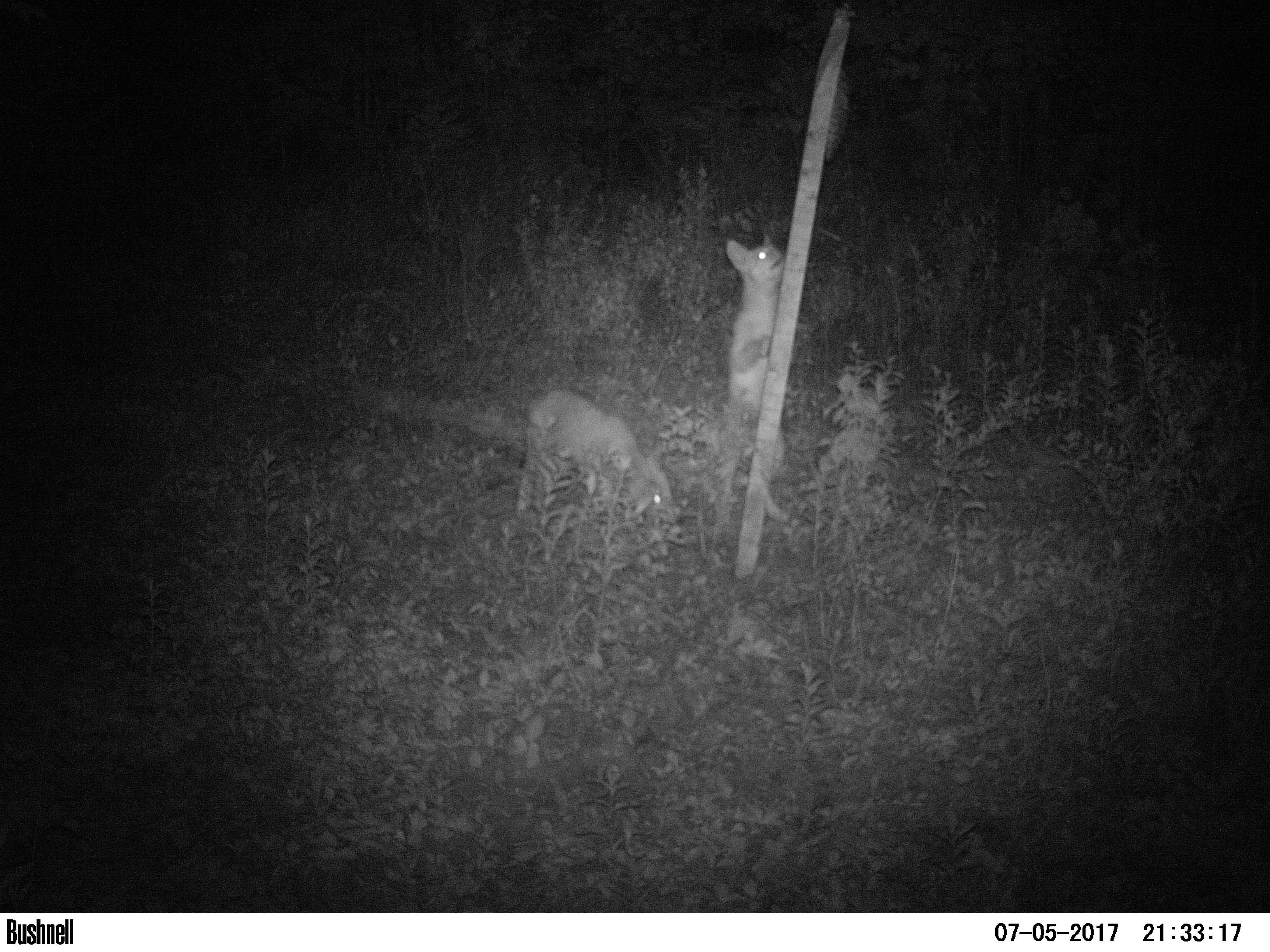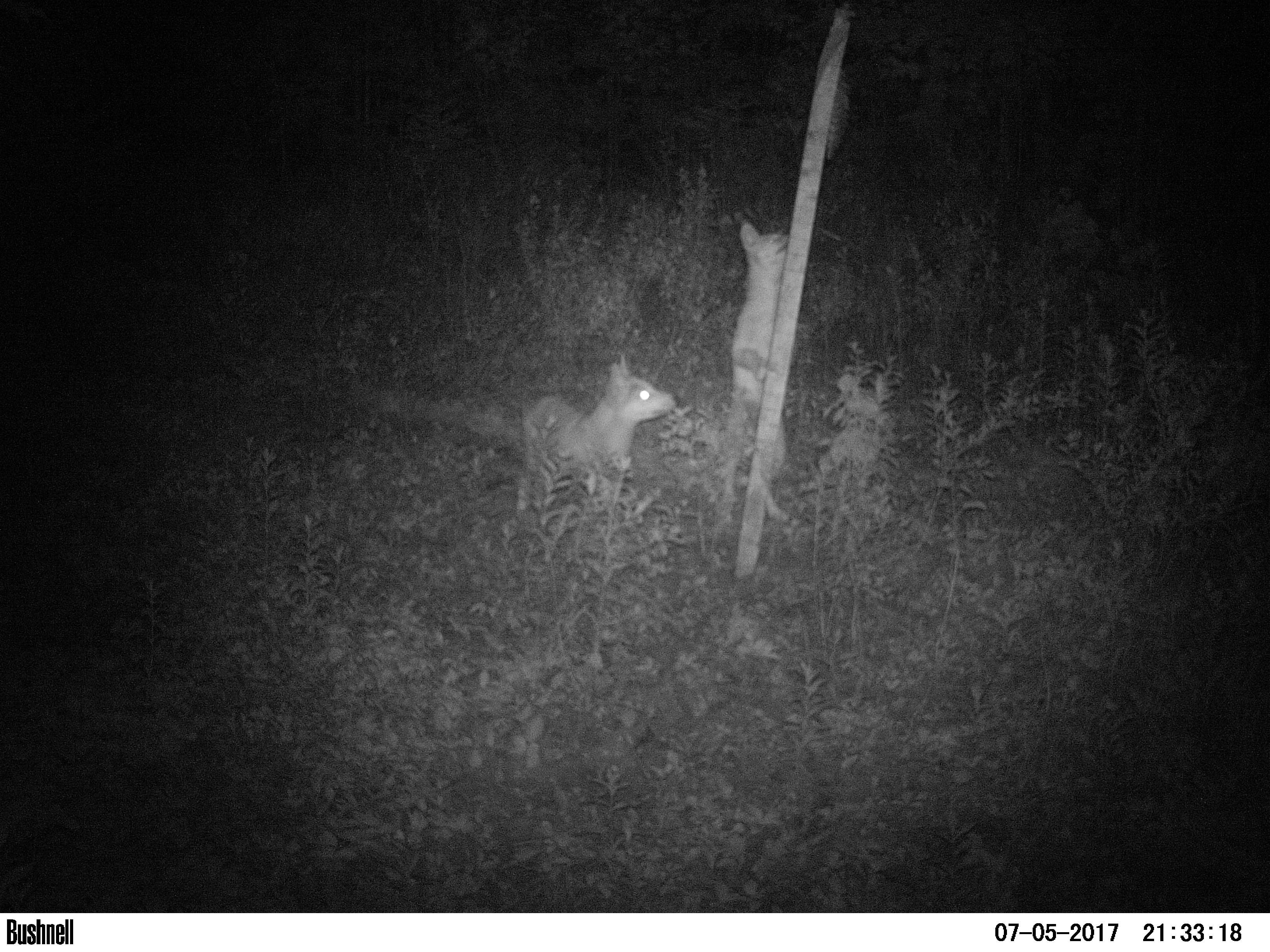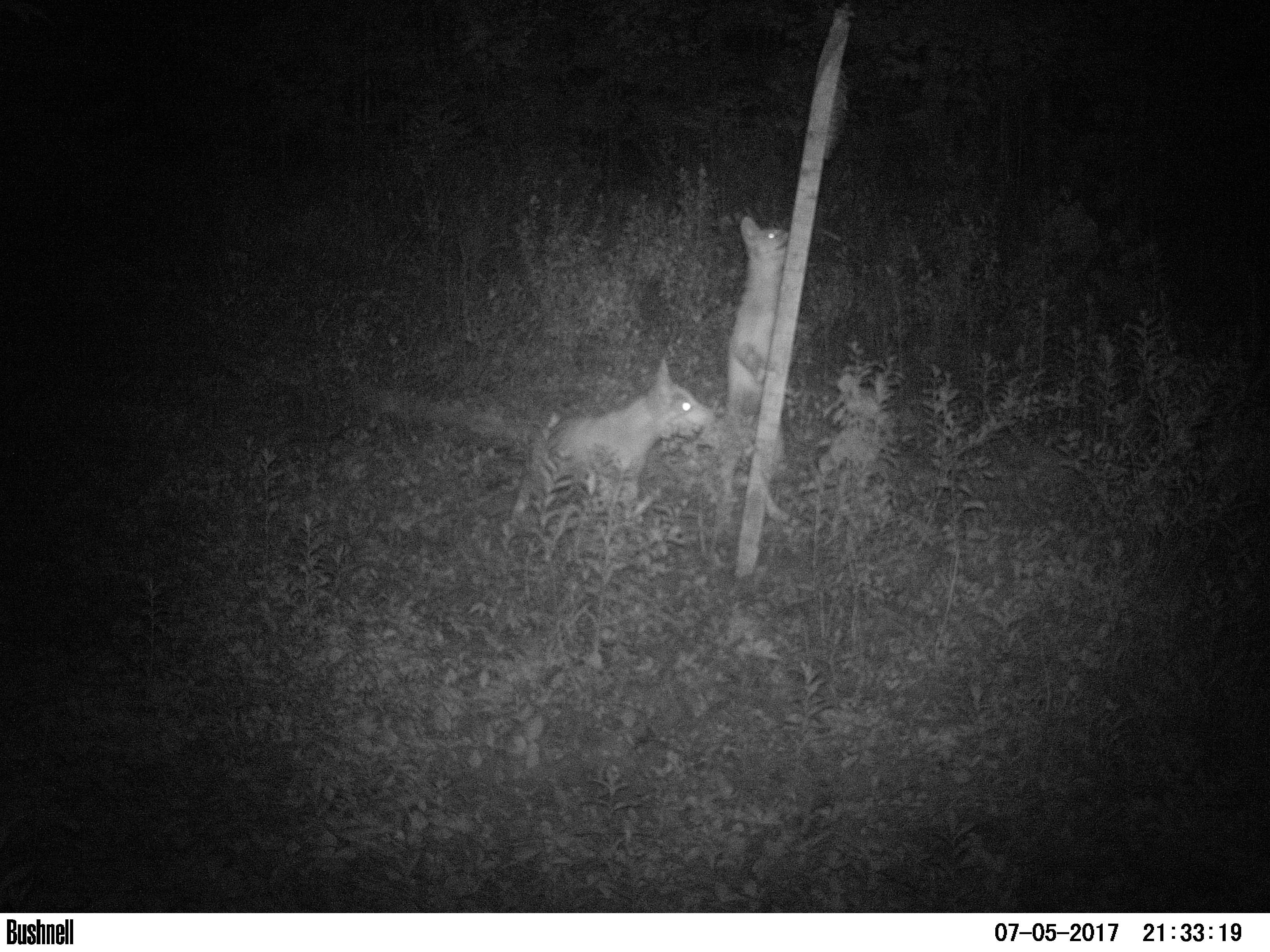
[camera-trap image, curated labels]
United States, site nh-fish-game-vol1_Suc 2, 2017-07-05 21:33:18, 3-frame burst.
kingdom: Animalia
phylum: Chordata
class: Mammalia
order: Carnivora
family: Canidae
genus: Canis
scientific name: Canis latrans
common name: coyote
Coyote (Canis latrans).